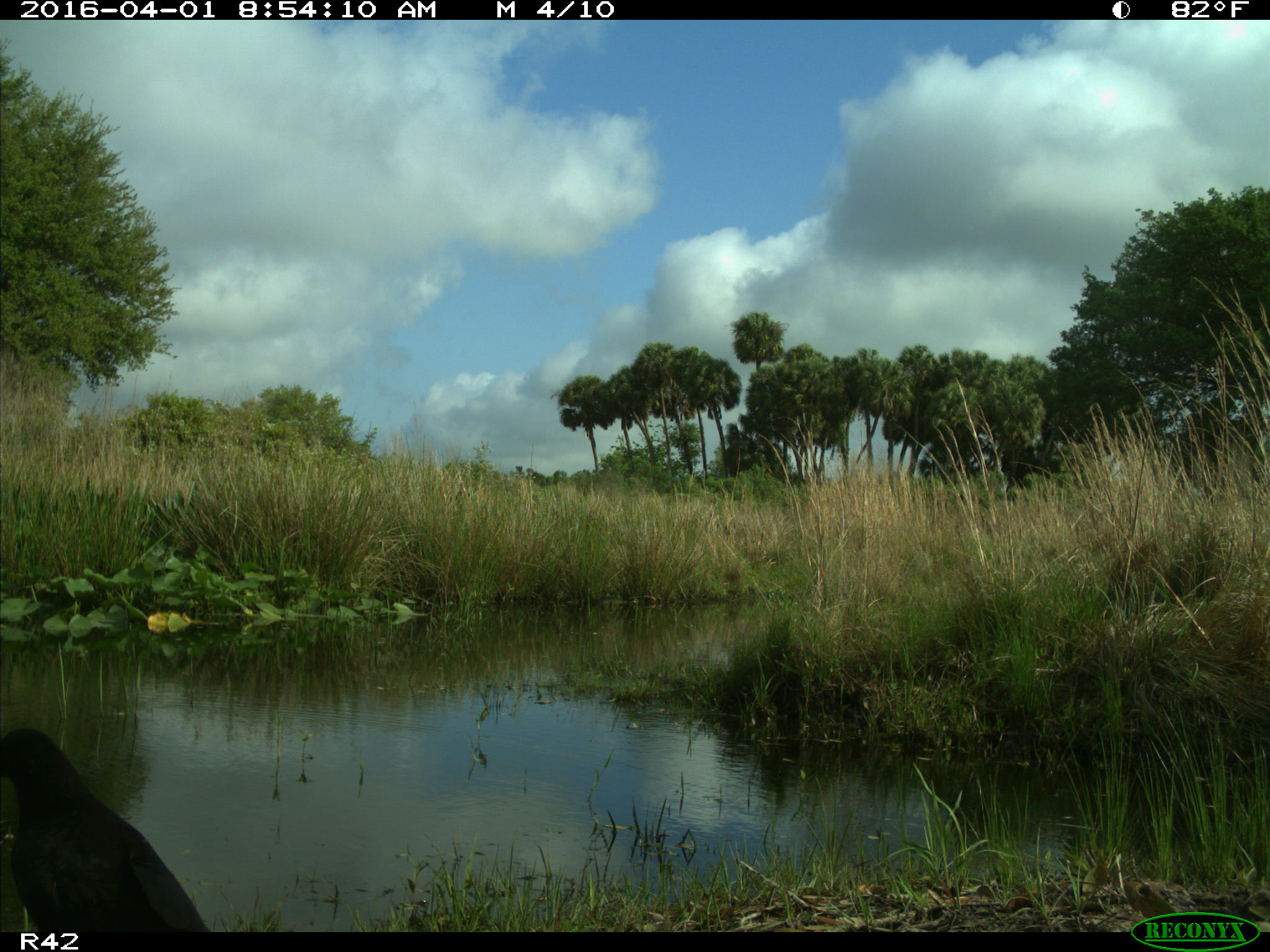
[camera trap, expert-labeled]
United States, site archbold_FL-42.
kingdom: Animalia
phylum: Chordata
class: Aves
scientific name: Aves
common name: birds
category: unidentified bird